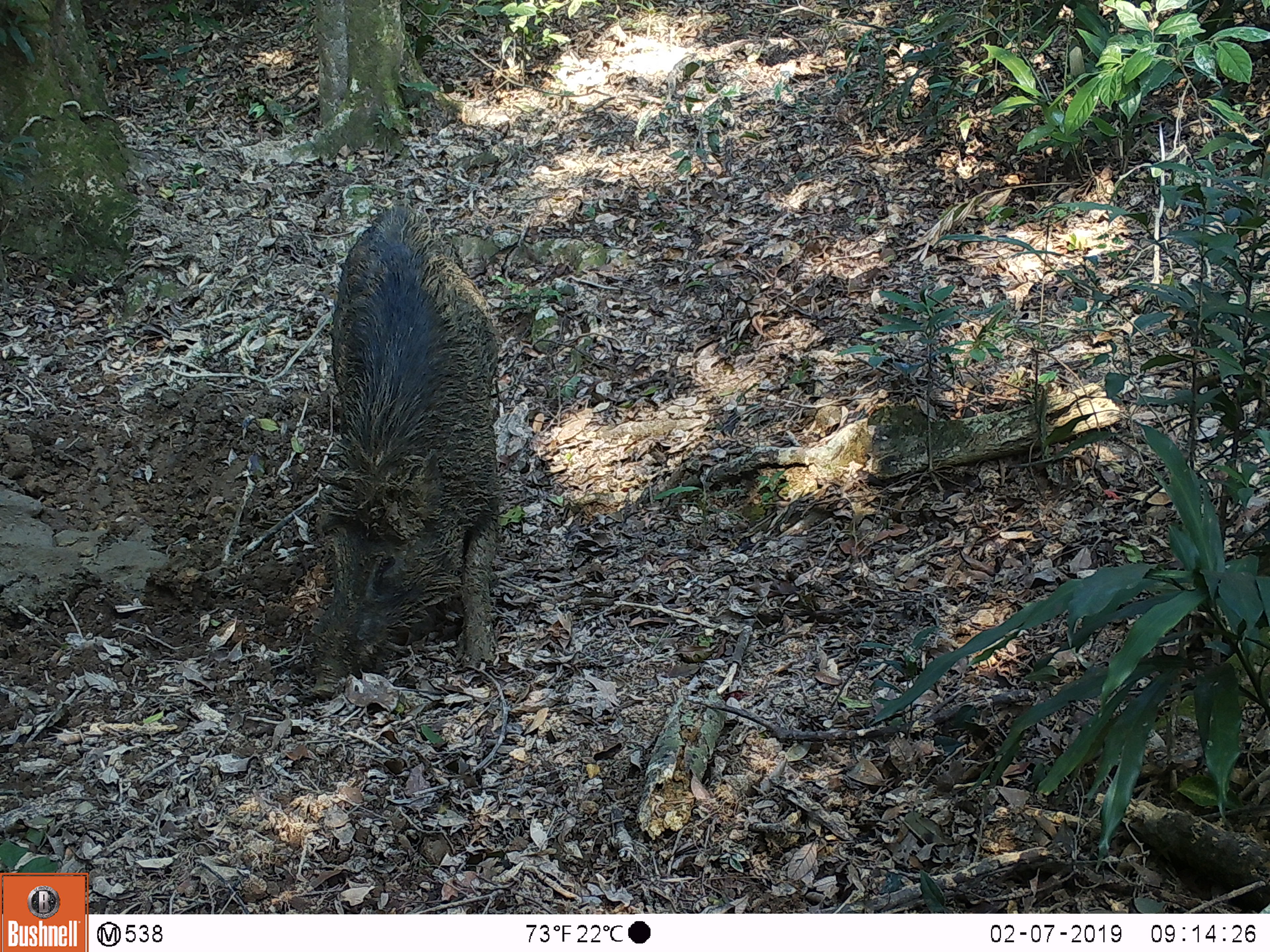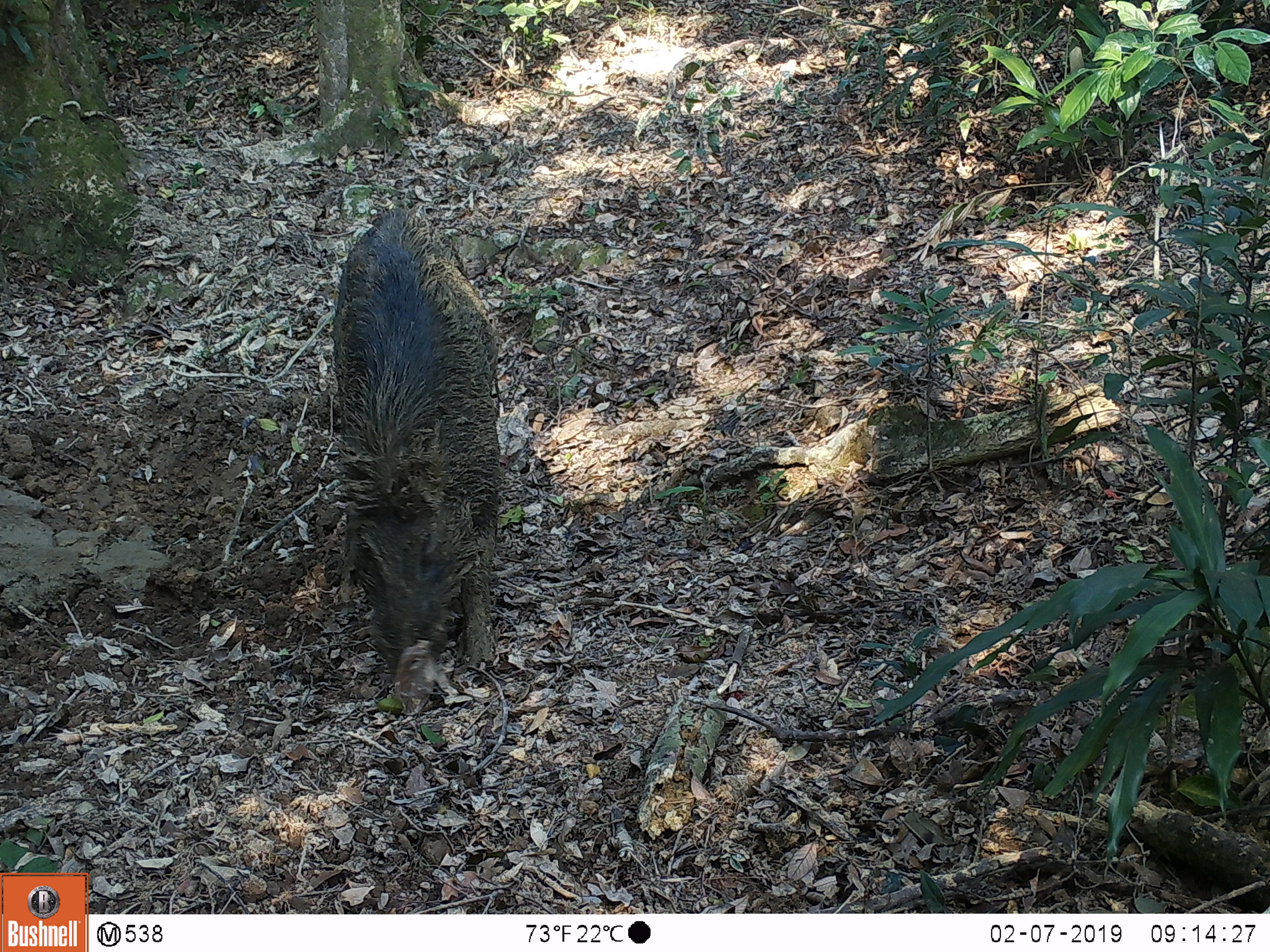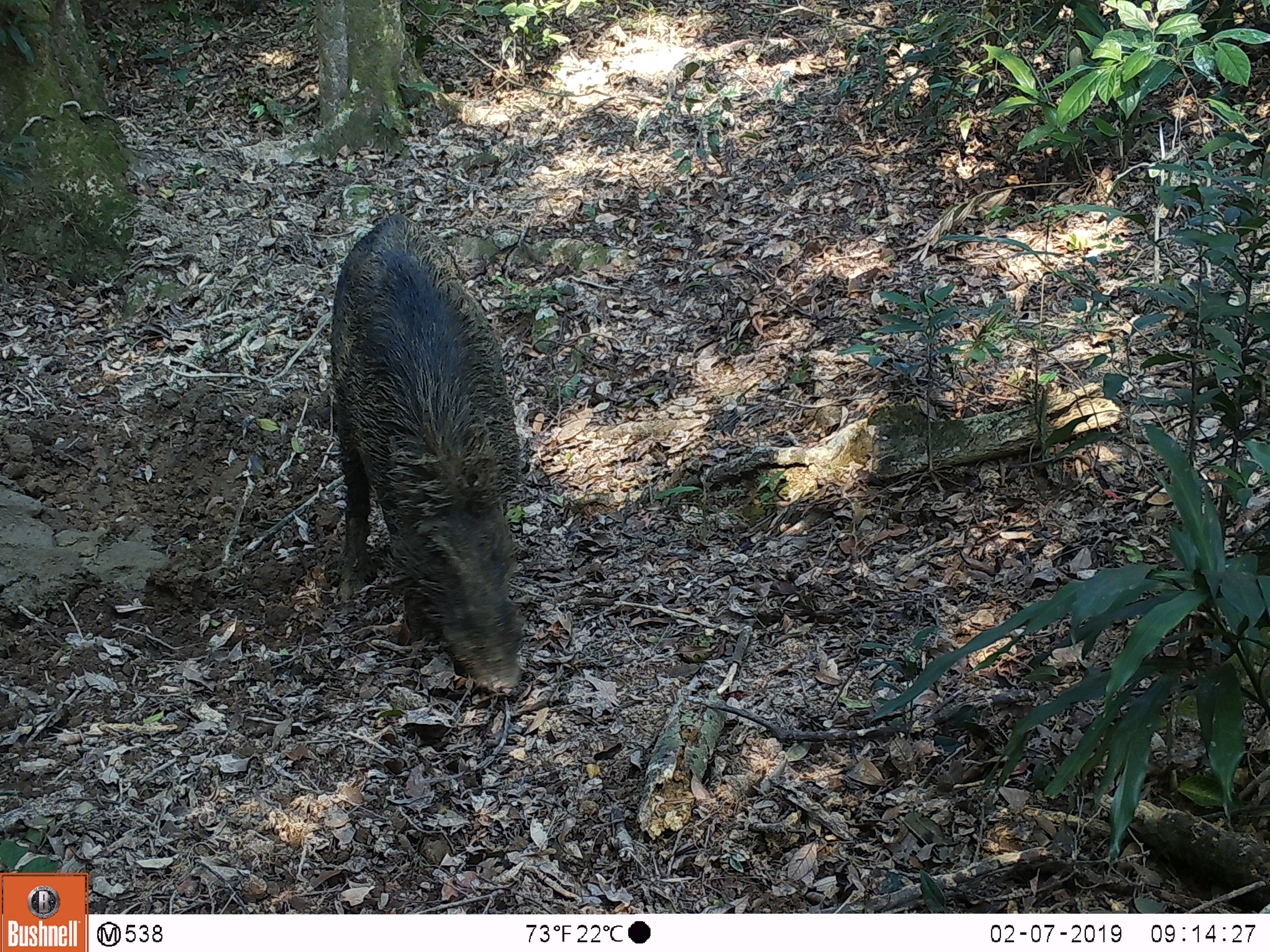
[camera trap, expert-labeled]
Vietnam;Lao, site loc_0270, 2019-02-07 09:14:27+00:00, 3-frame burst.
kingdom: Animalia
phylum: Chordata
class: Mammalia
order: Artiodactyla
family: Suidae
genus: Sus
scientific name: Sus scrofa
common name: eurasian wild pig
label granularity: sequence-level